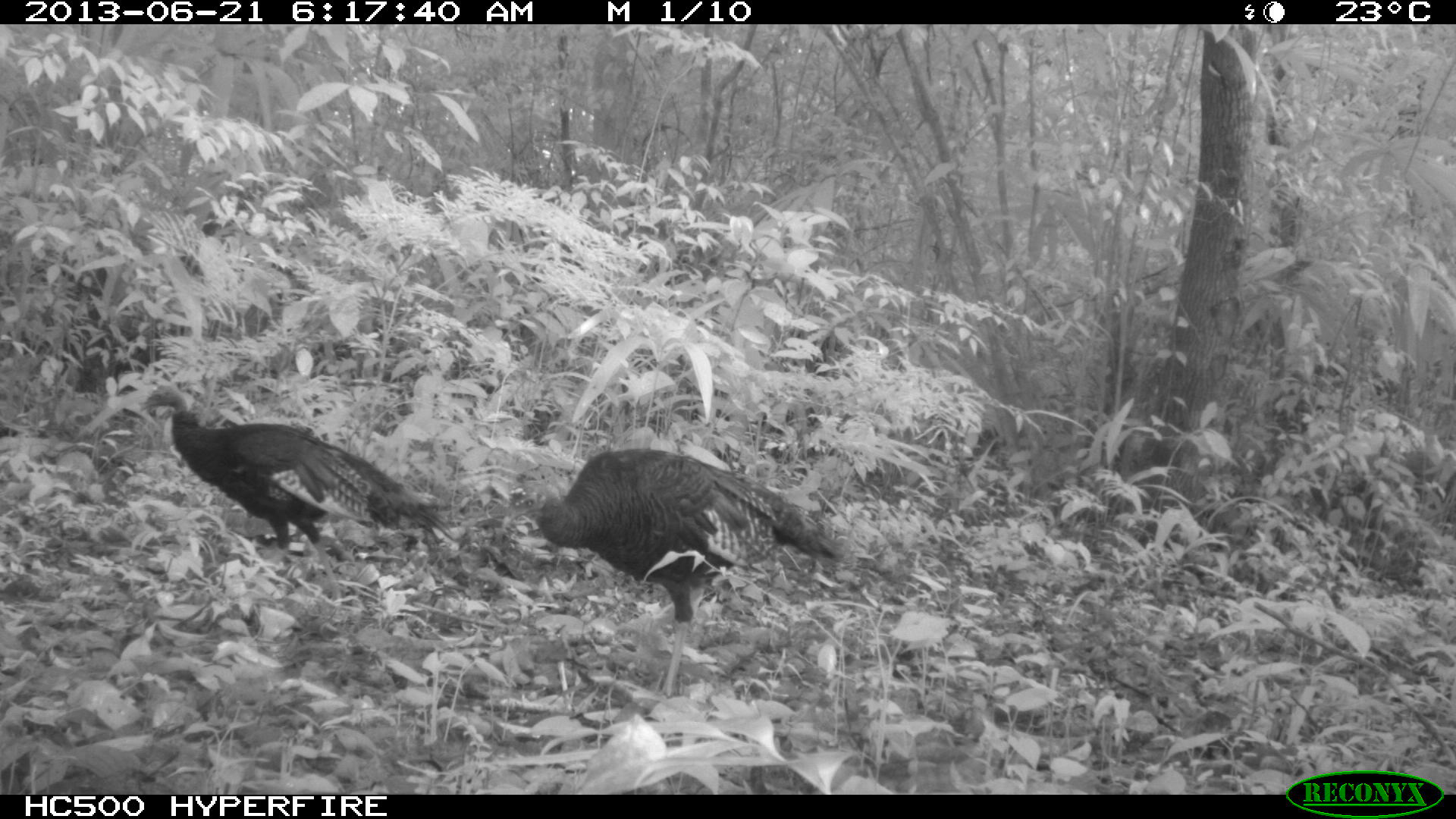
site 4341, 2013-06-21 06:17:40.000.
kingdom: Animalia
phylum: Chordata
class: Aves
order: Galliformes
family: Phasianidae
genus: Meleagris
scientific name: Meleagris ocellata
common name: ocellated turkey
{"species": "Meleagris ocellata (ocellated turkey)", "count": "2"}